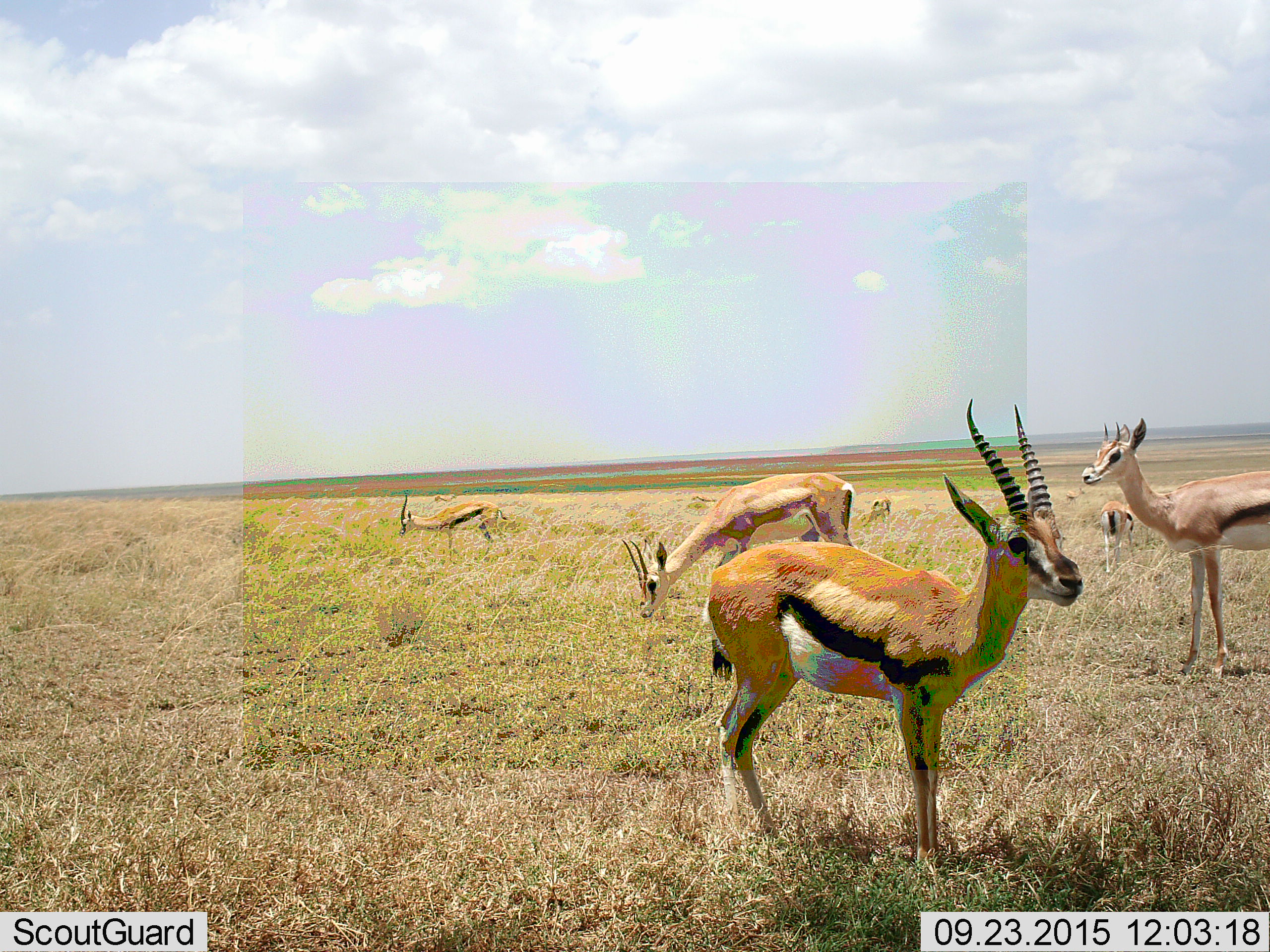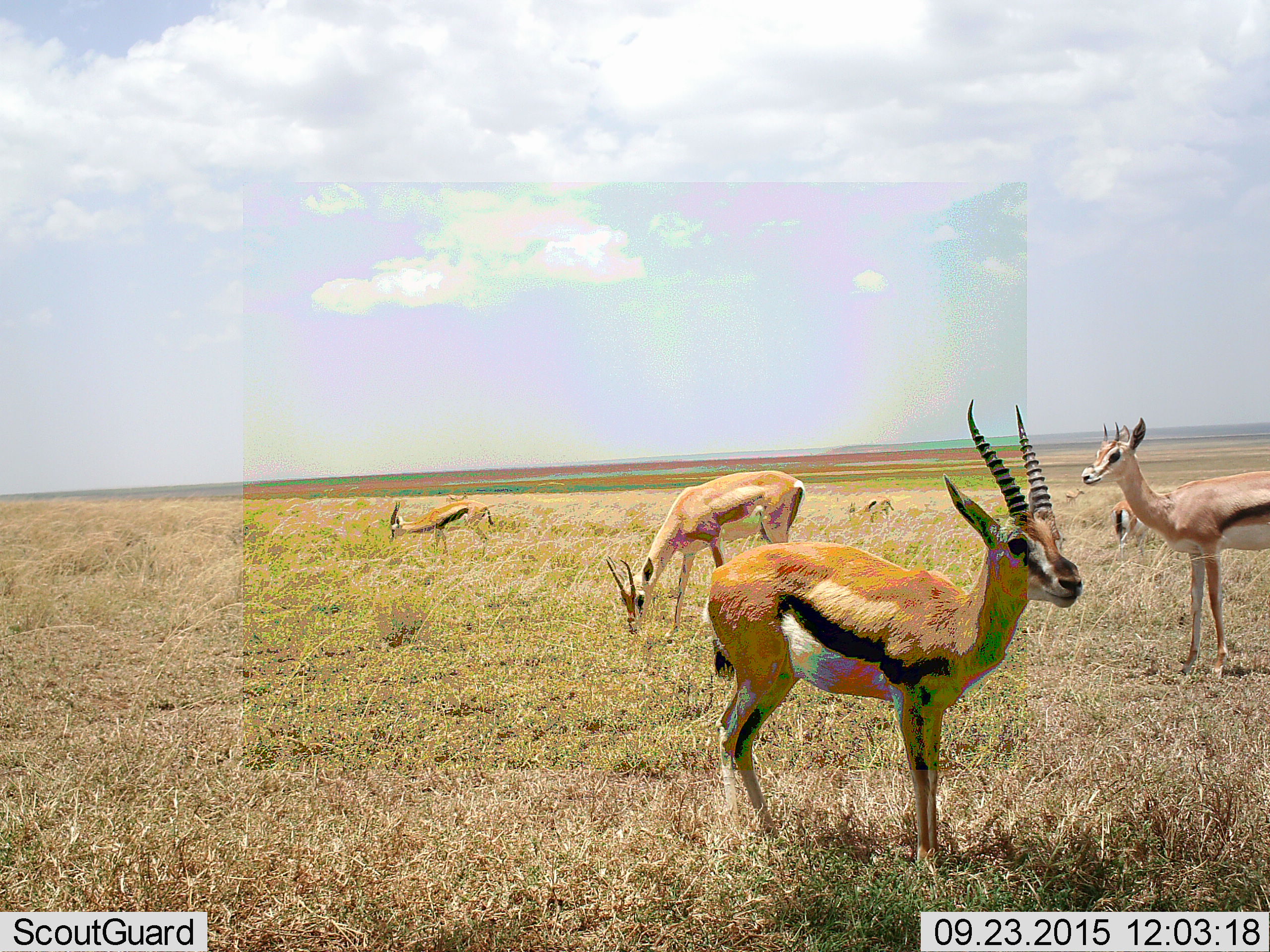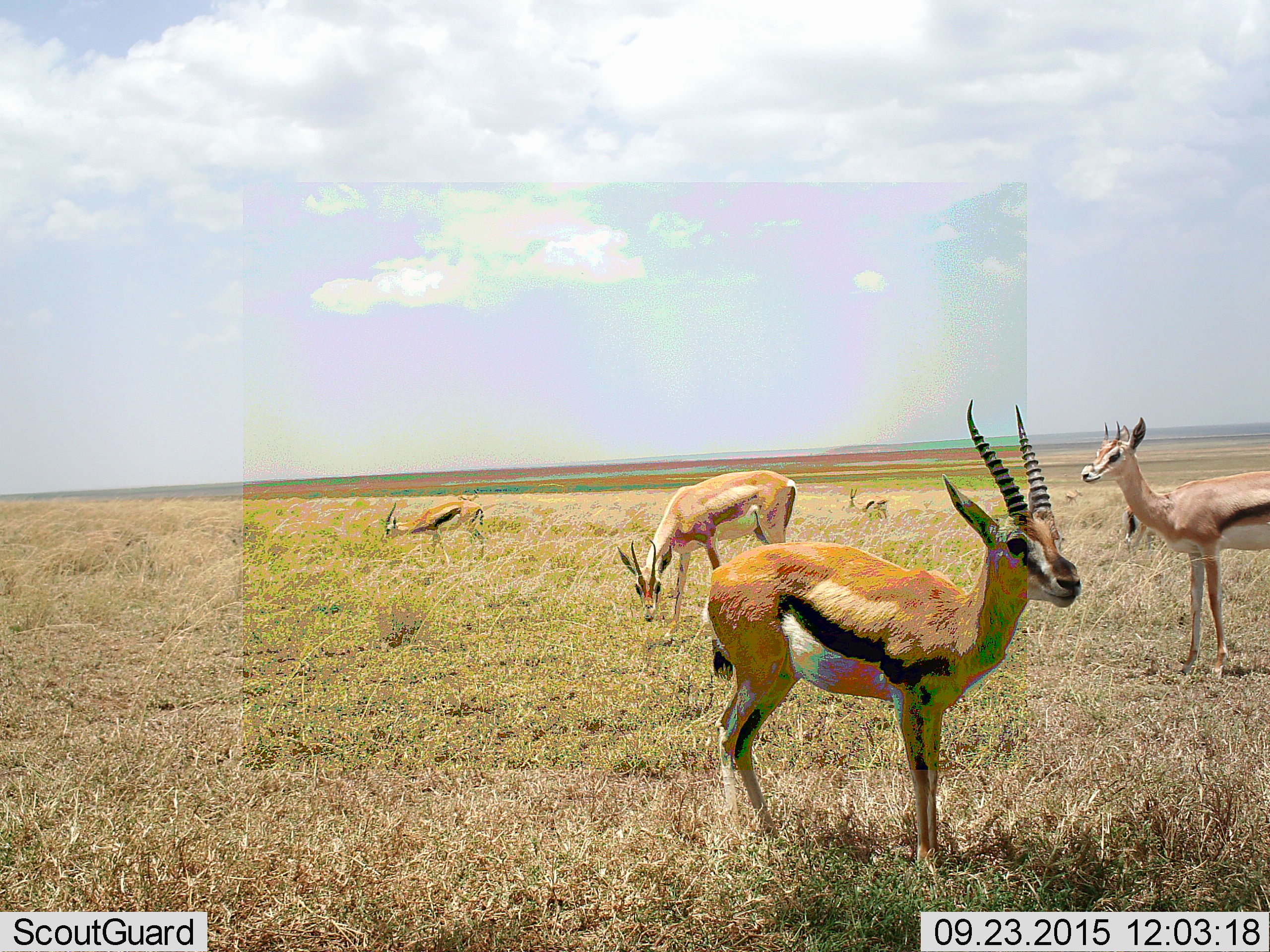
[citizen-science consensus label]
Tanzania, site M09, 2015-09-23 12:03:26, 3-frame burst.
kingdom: Animalia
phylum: Chordata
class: Mammalia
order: Artiodactyla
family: Bovidae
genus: Nanger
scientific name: Nanger granti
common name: grant's gazelle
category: gazellegrants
Gazellegrants (grant's gazelle) (Nanger granti), count 3. Behavior (volunteer vote fractions): standing 60%, resting 0%, moving 20%, interacting 0%. Young present (vote fraction): 0%. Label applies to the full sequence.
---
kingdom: Animalia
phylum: Chordata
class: Mammalia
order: Artiodactyla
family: Bovidae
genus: Eudorcas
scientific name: Eudorcas thomsonii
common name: thomson's gazelle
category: gazellethomsons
Gazellethomsons (thomson's gazelle) (Eudorcas thomsonii), count 6. Behavior (volunteer vote fractions): standing 100%, resting 10%, moving 70%, interacting 0%. Young present (vote fraction): 10%. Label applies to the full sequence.